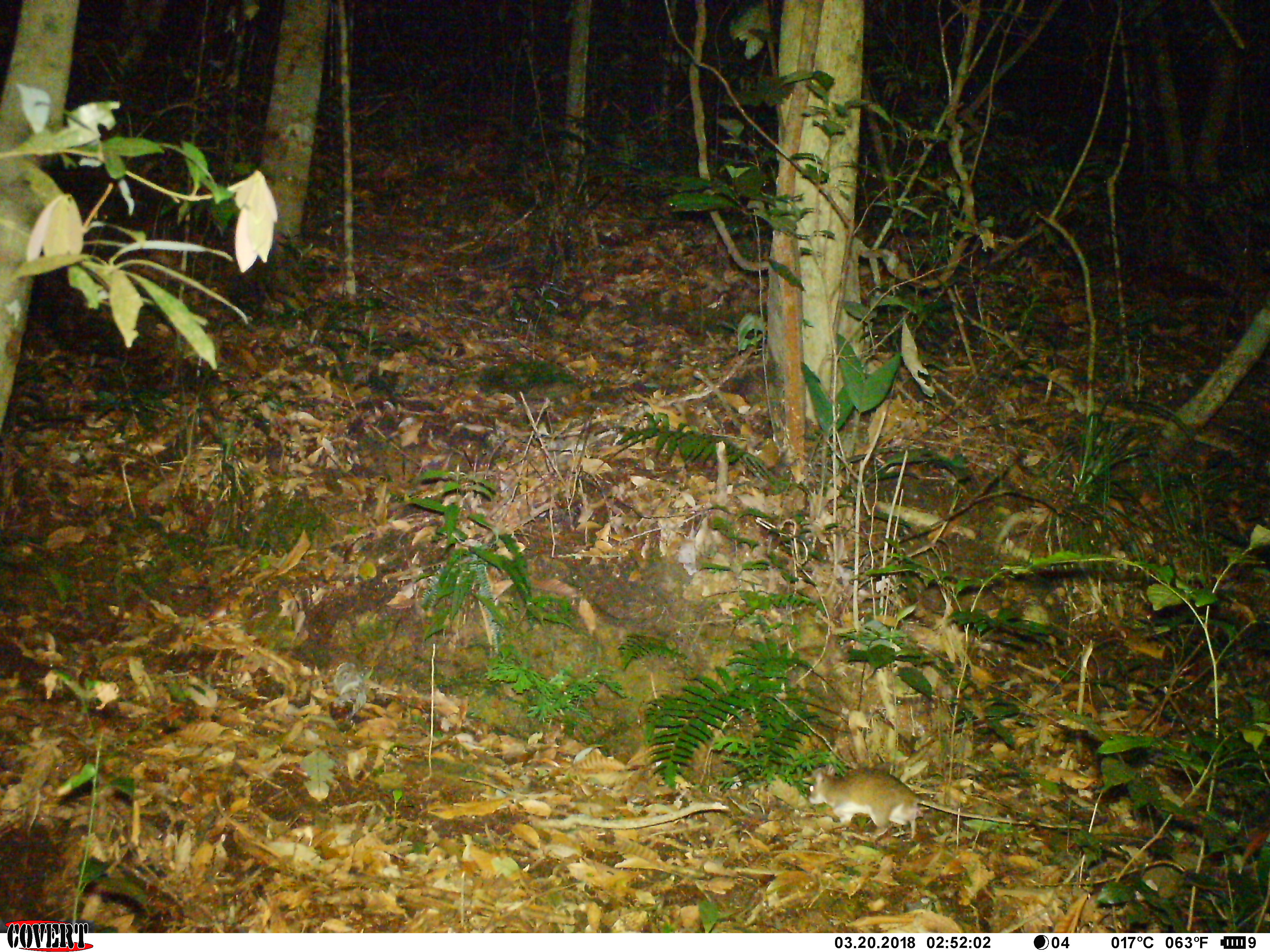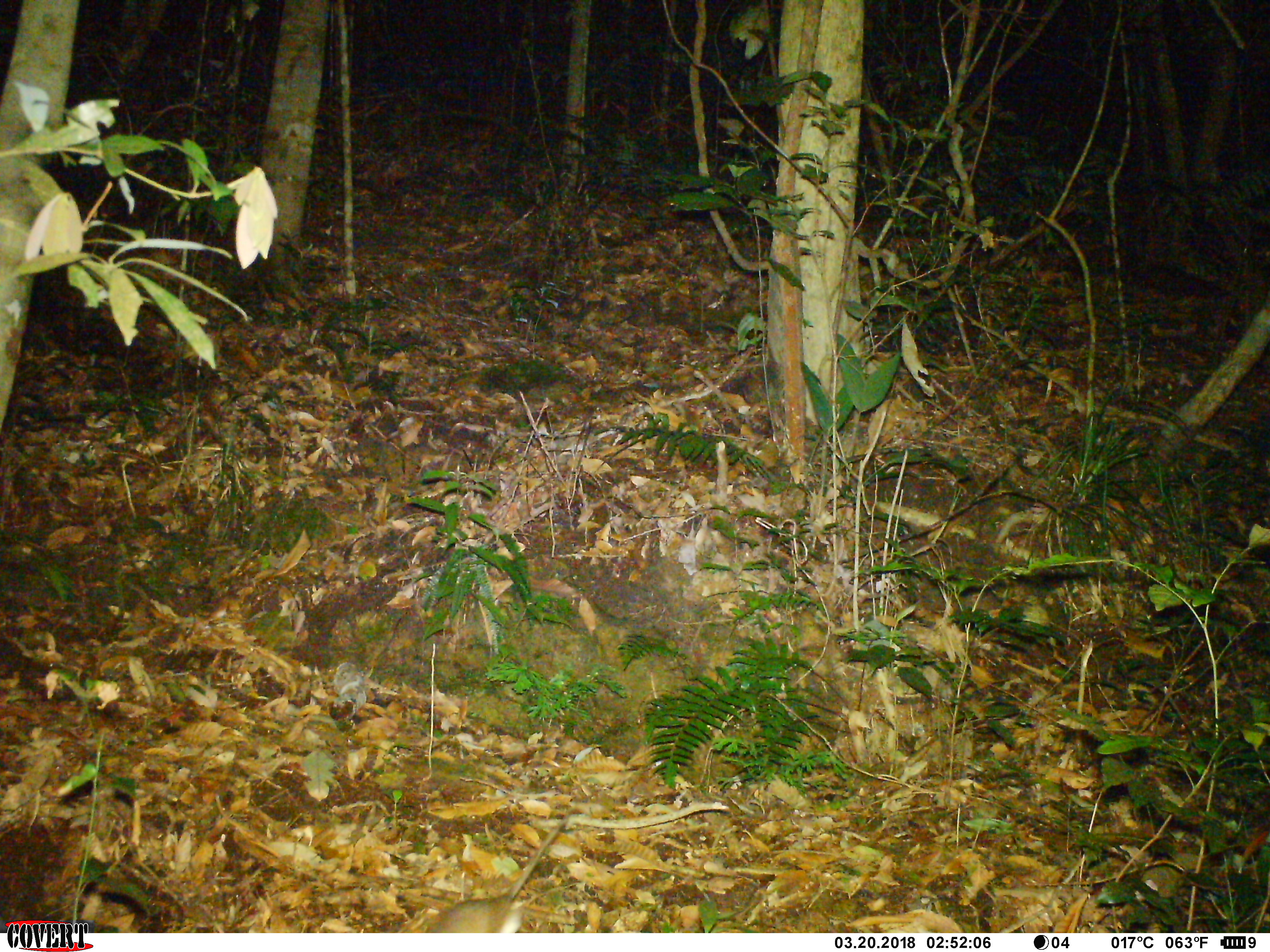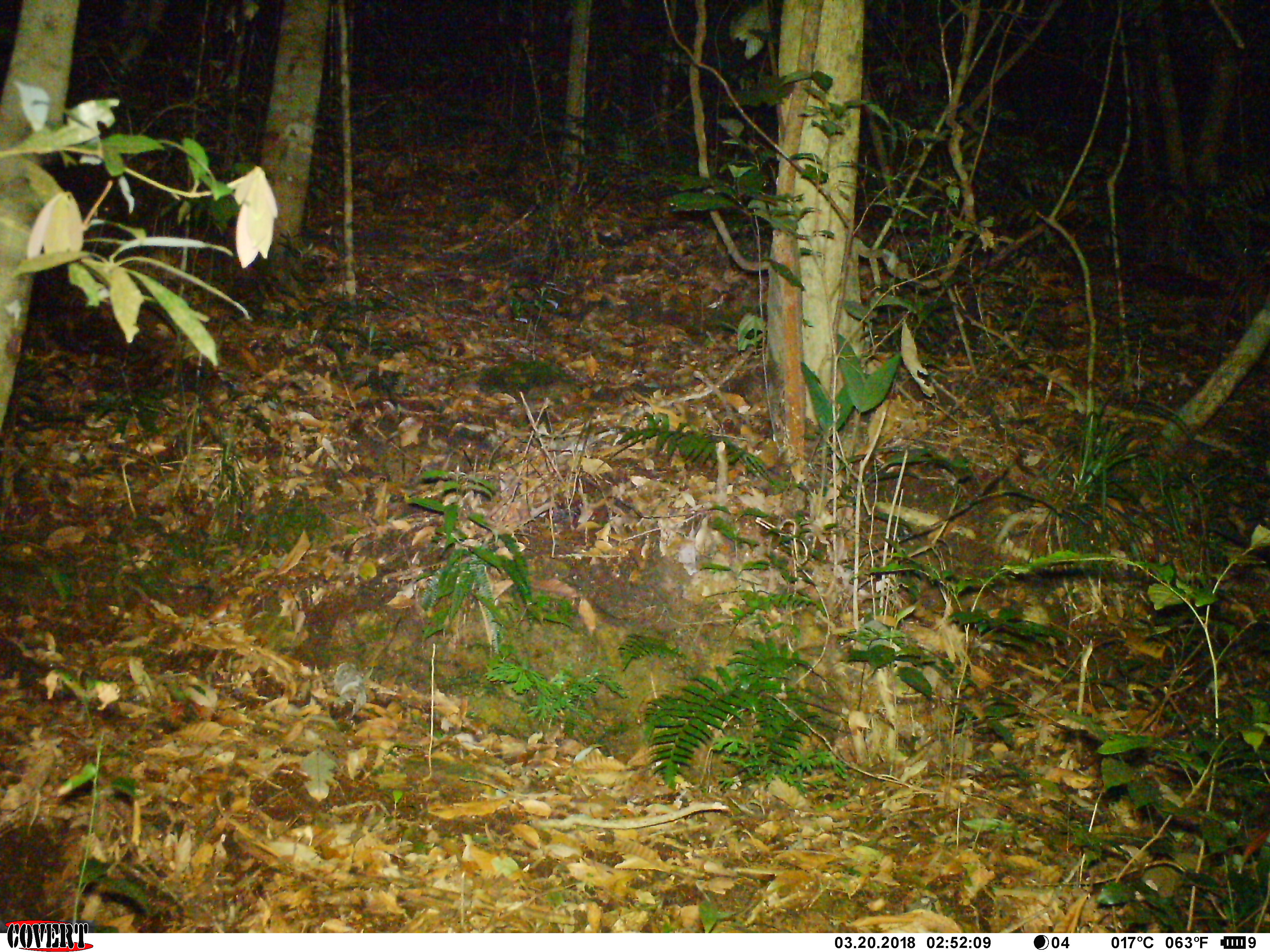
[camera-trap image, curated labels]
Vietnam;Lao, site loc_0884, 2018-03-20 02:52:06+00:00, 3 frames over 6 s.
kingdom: Animalia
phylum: Chordata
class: Mammalia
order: Rodentia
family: Muridae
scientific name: Muridae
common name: old-world mice and rats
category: unidentified murid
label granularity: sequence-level